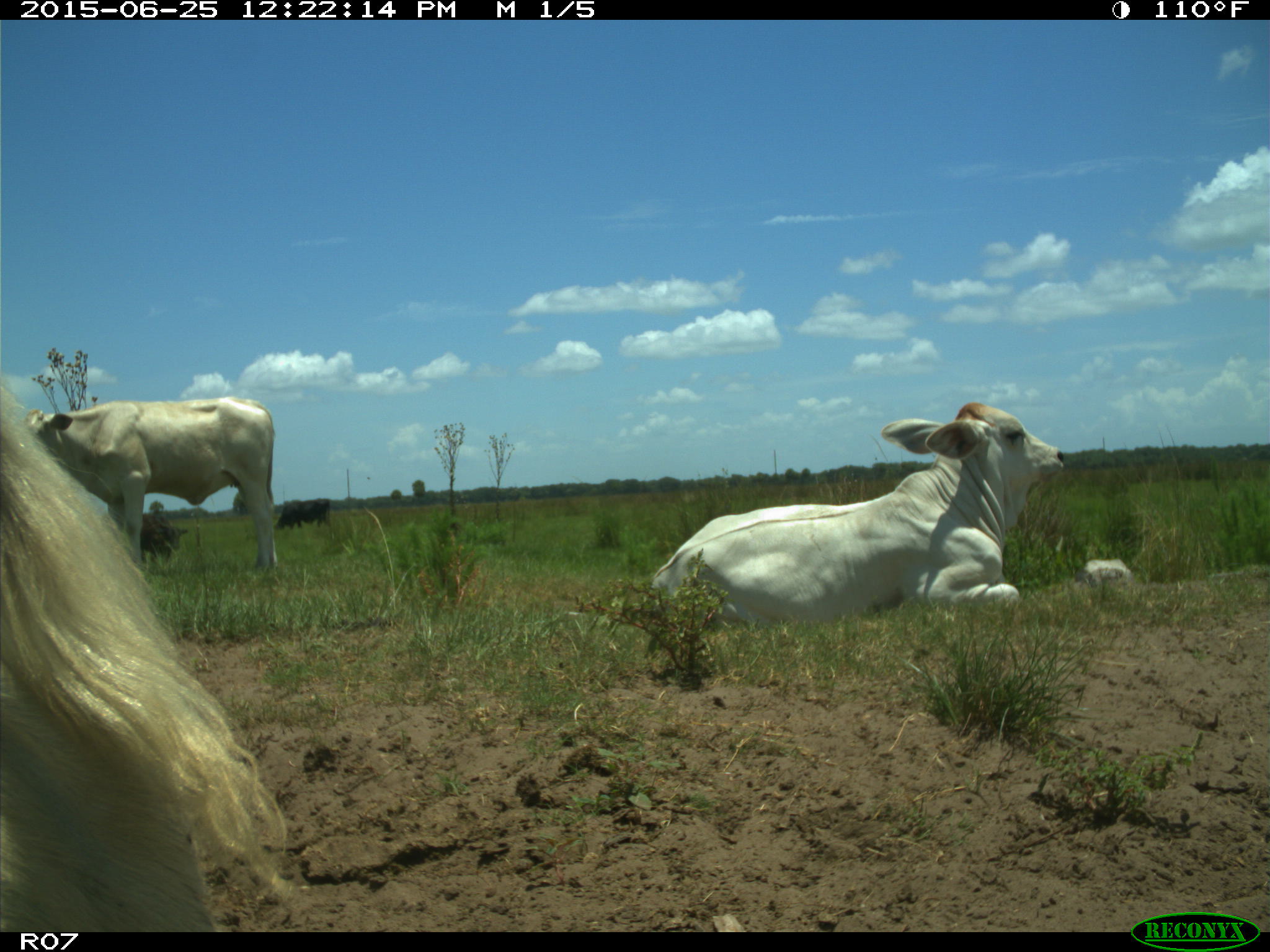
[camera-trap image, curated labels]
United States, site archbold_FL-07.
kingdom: Animalia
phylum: Chordata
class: Mammalia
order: Artiodactyla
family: Bovidae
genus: Bos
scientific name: Bos taurus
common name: domestic cow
Bos taurus (domestic cow).